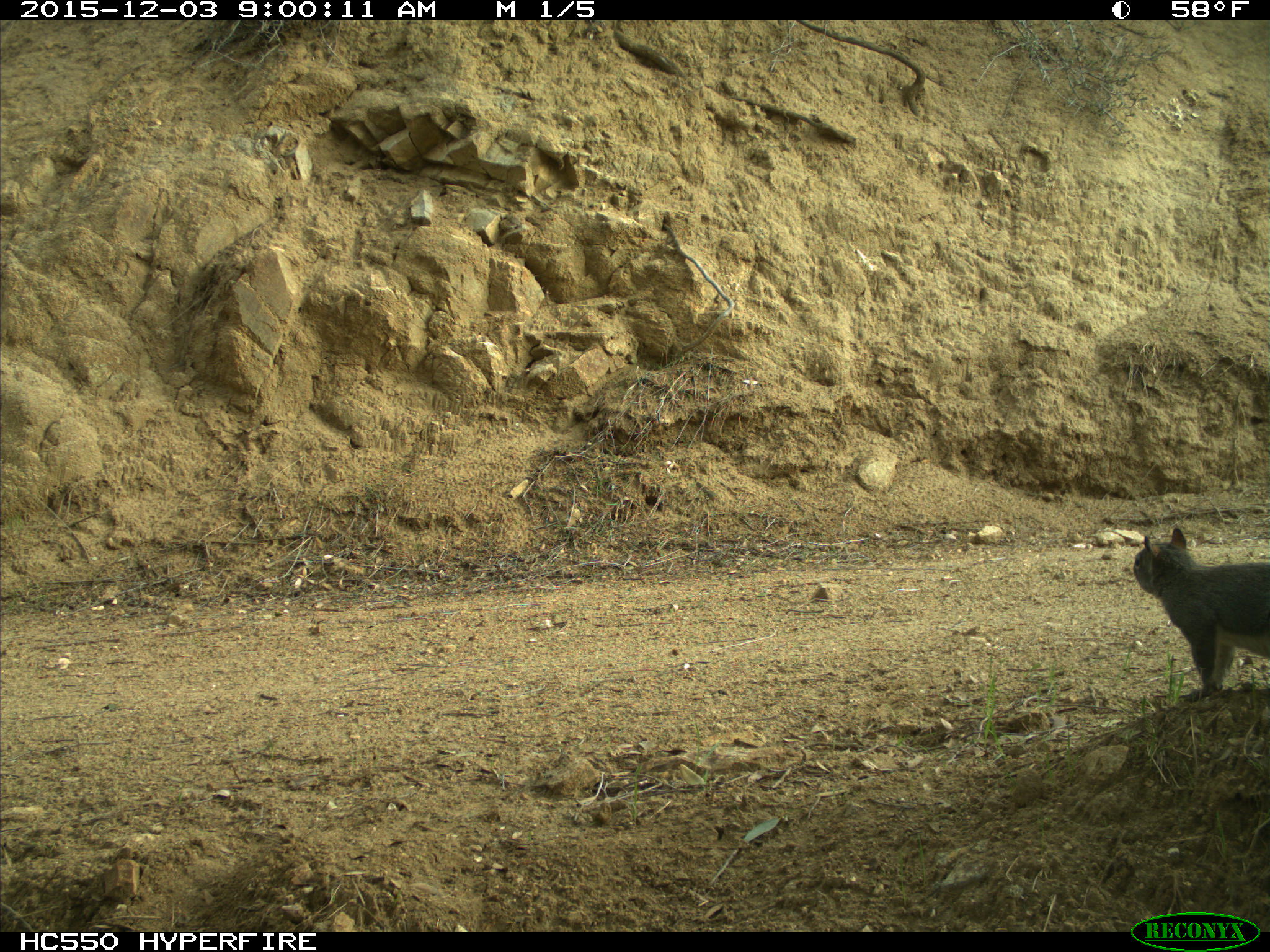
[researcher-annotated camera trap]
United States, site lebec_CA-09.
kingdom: Animalia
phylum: Chordata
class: Mammalia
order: Rodentia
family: Sciuridae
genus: Sciurus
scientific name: Sciurus carolinensis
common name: eastern gray squirrel